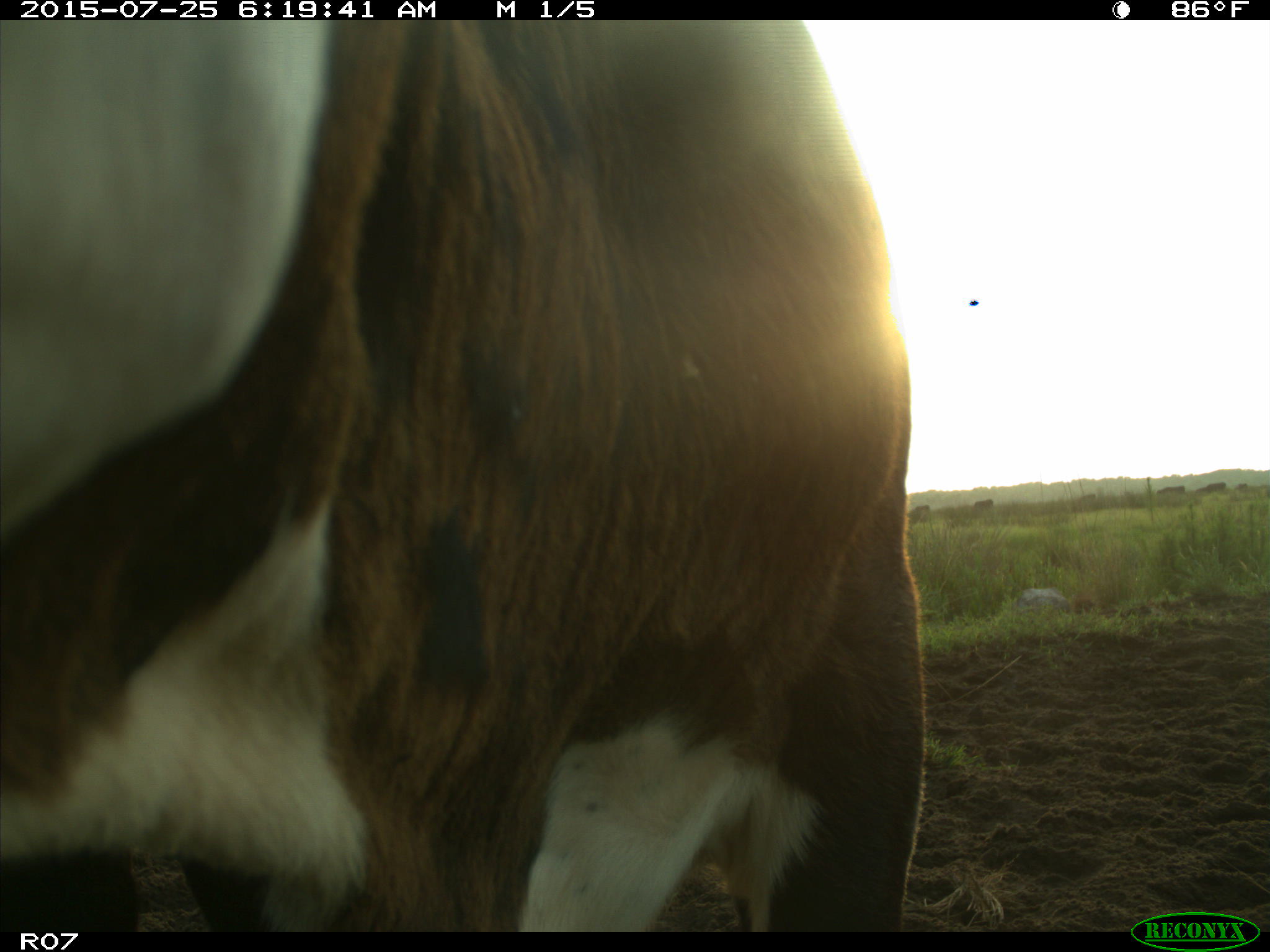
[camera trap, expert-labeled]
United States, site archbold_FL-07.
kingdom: Animalia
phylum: Chordata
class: Mammalia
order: Artiodactyla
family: Bovidae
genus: Bos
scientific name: Bos taurus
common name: domestic cow